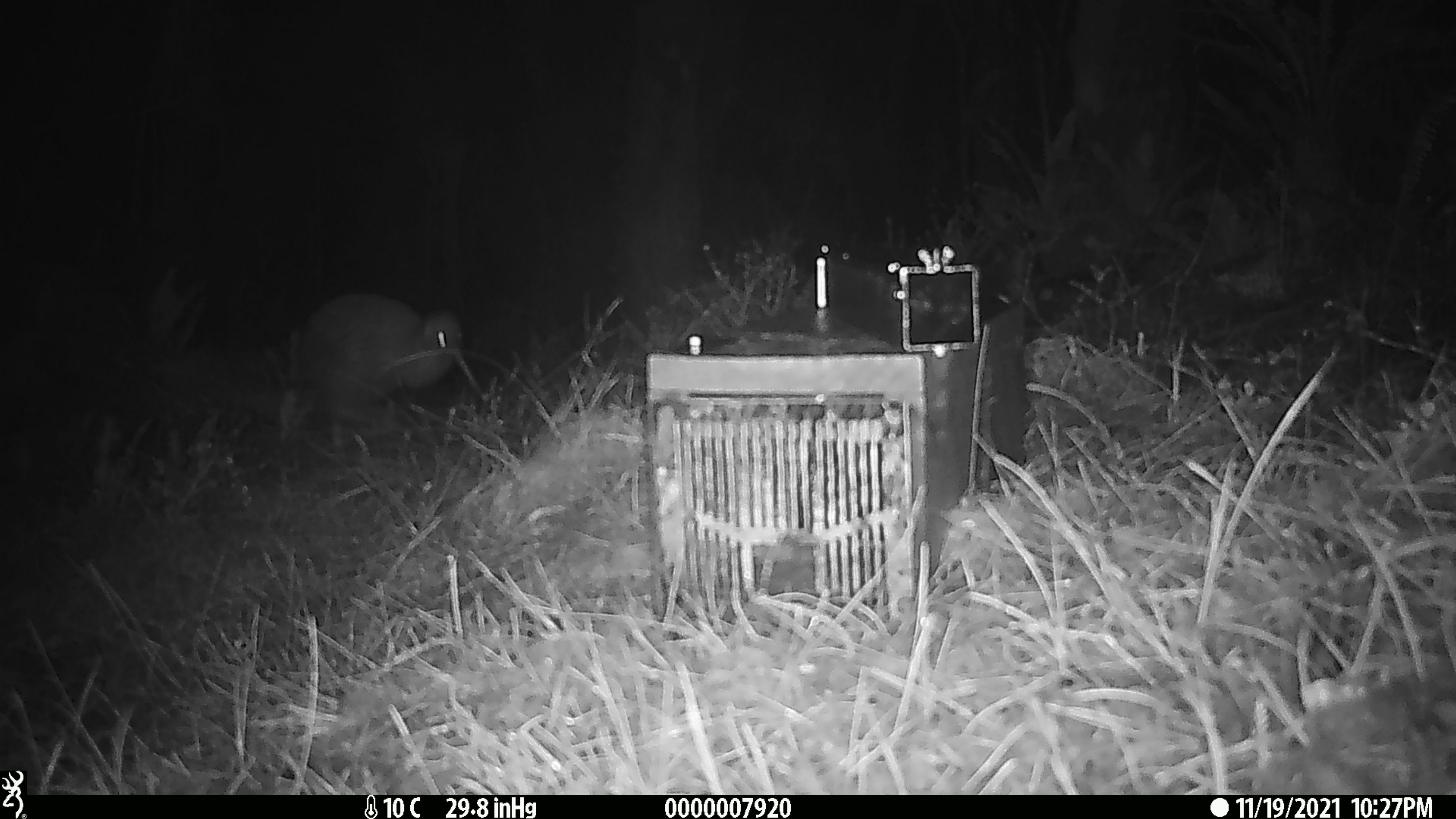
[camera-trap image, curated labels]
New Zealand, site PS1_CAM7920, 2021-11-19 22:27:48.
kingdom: Animalia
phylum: Chordata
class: Aves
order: Apterygiformes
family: Apterygidae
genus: Apteryx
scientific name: Apteryx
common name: kiwi